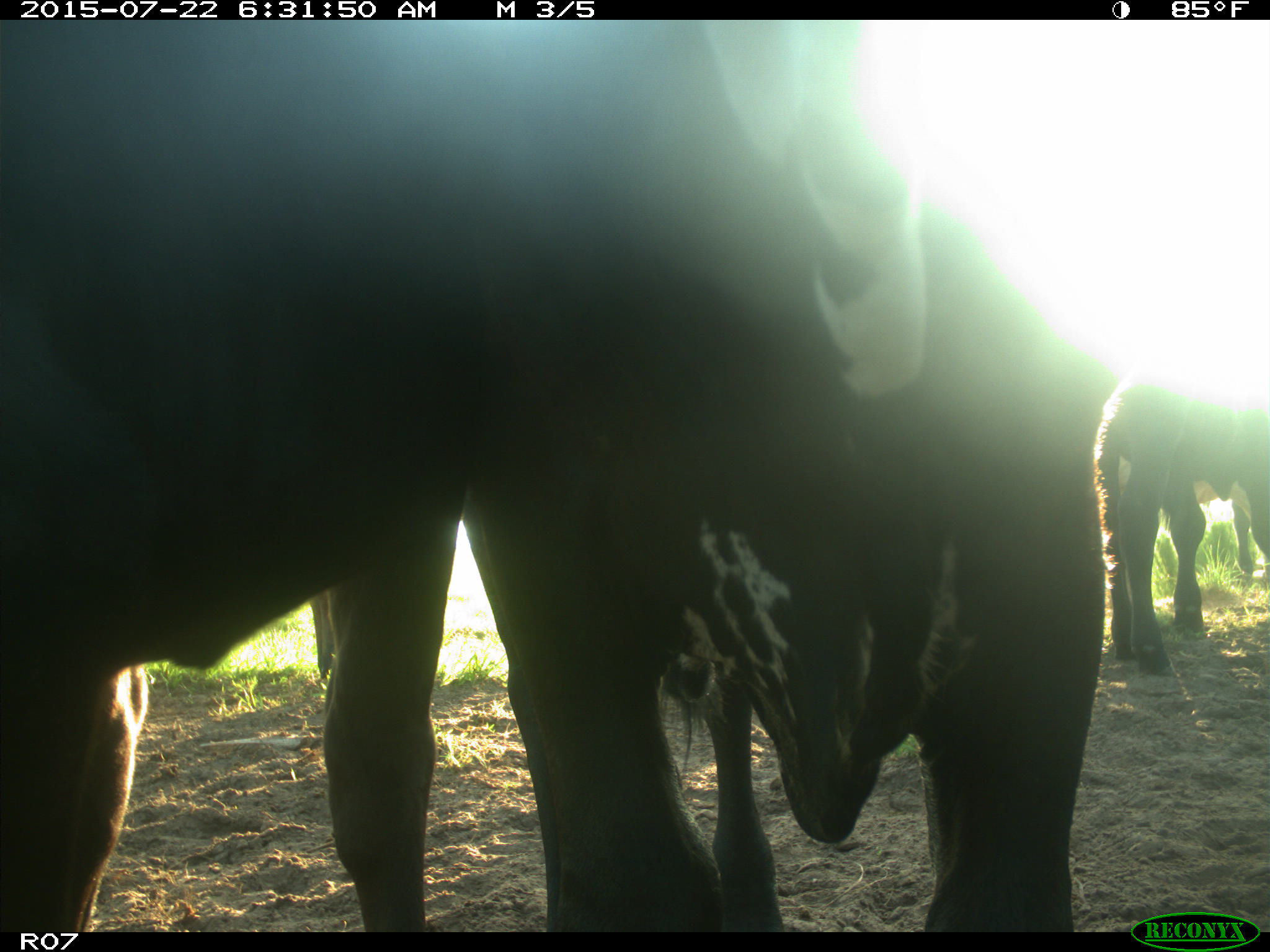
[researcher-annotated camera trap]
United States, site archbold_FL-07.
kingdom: Animalia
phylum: Chordata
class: Mammalia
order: Artiodactyla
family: Bovidae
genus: Bos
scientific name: Bos taurus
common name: domestic cow